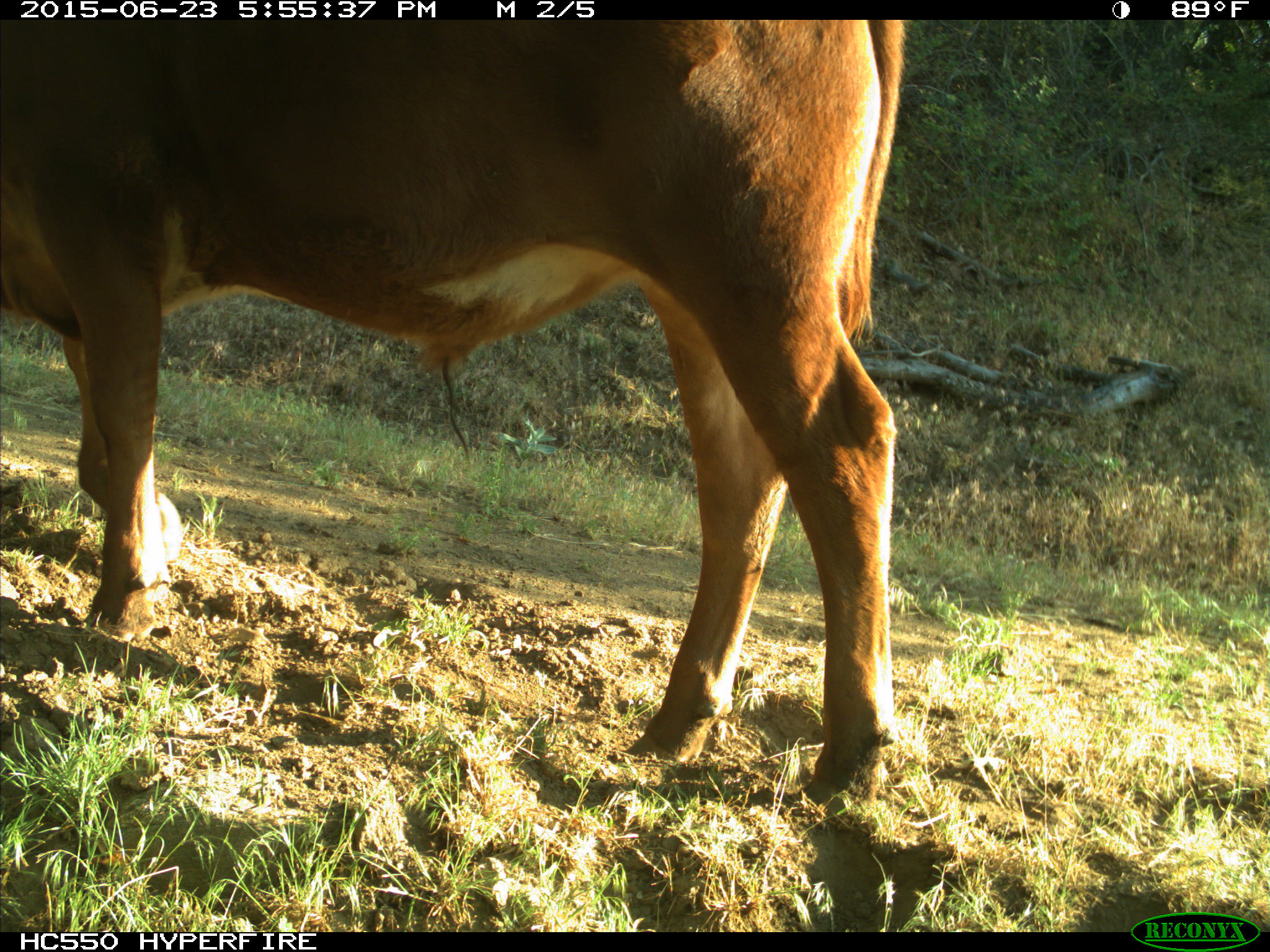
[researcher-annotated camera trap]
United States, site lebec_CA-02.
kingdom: Animalia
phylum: Chordata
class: Mammalia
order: Artiodactyla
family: Bovidae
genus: Bos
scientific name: Bos taurus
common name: domestic cow